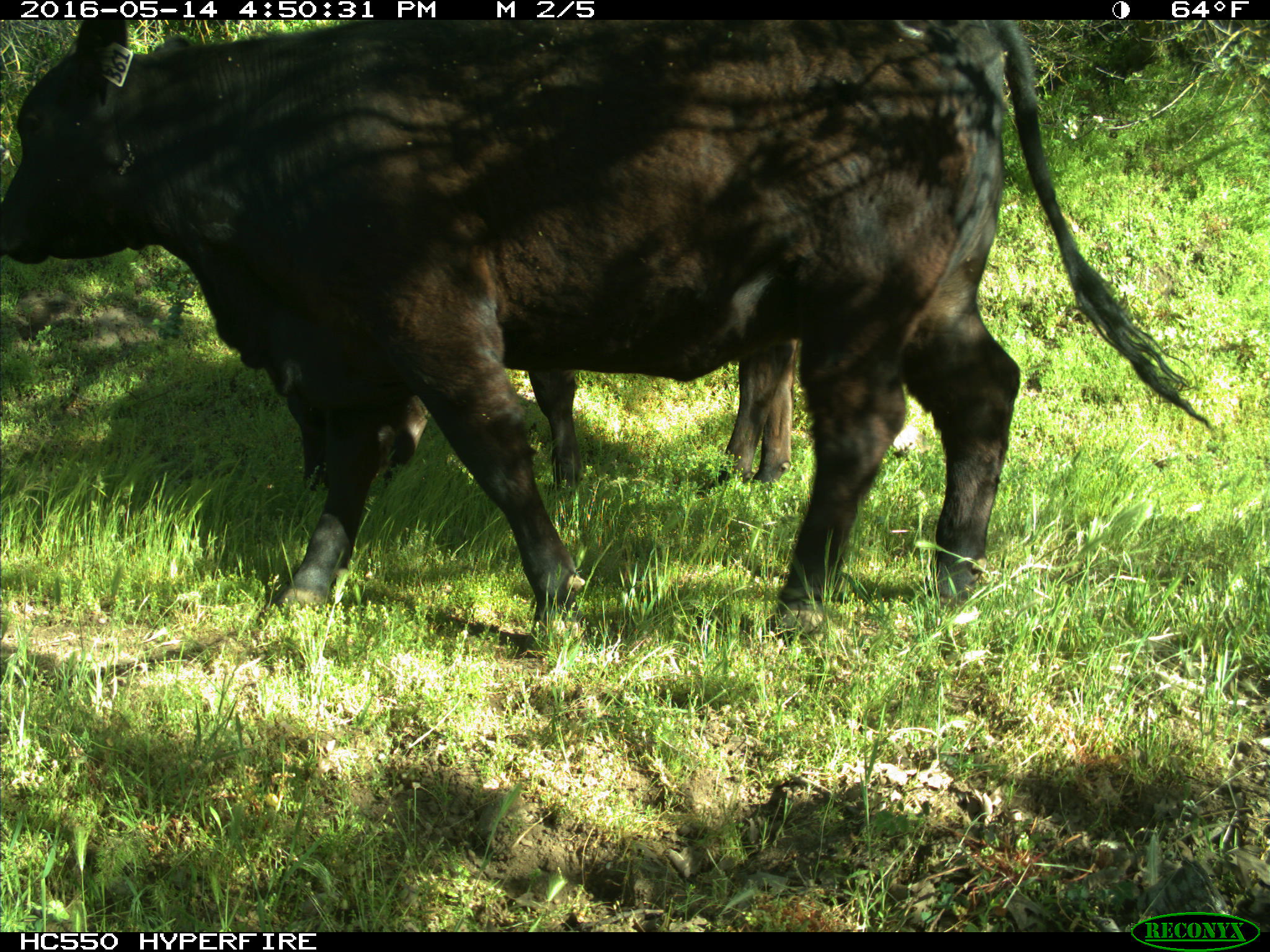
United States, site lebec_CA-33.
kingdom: Animalia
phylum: Chordata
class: Mammalia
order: Artiodactyla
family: Bovidae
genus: Bos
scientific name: Bos taurus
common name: domestic cow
Bos taurus (domestic cow).